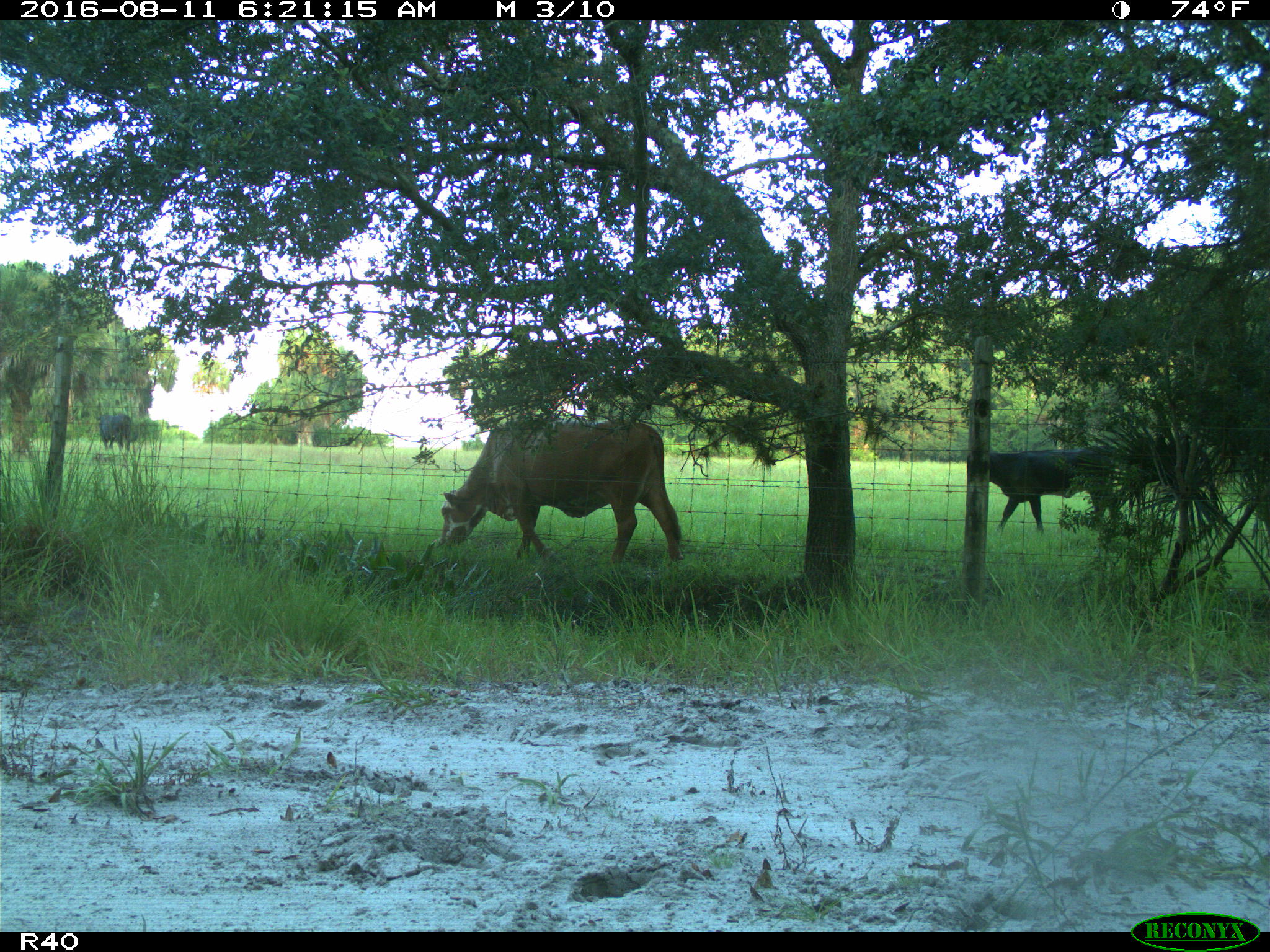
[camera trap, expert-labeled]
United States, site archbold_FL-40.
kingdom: Animalia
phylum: Chordata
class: Mammalia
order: Artiodactyla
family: Bovidae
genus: Bos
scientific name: Bos taurus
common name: domestic cow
Bos taurus (domestic cow).